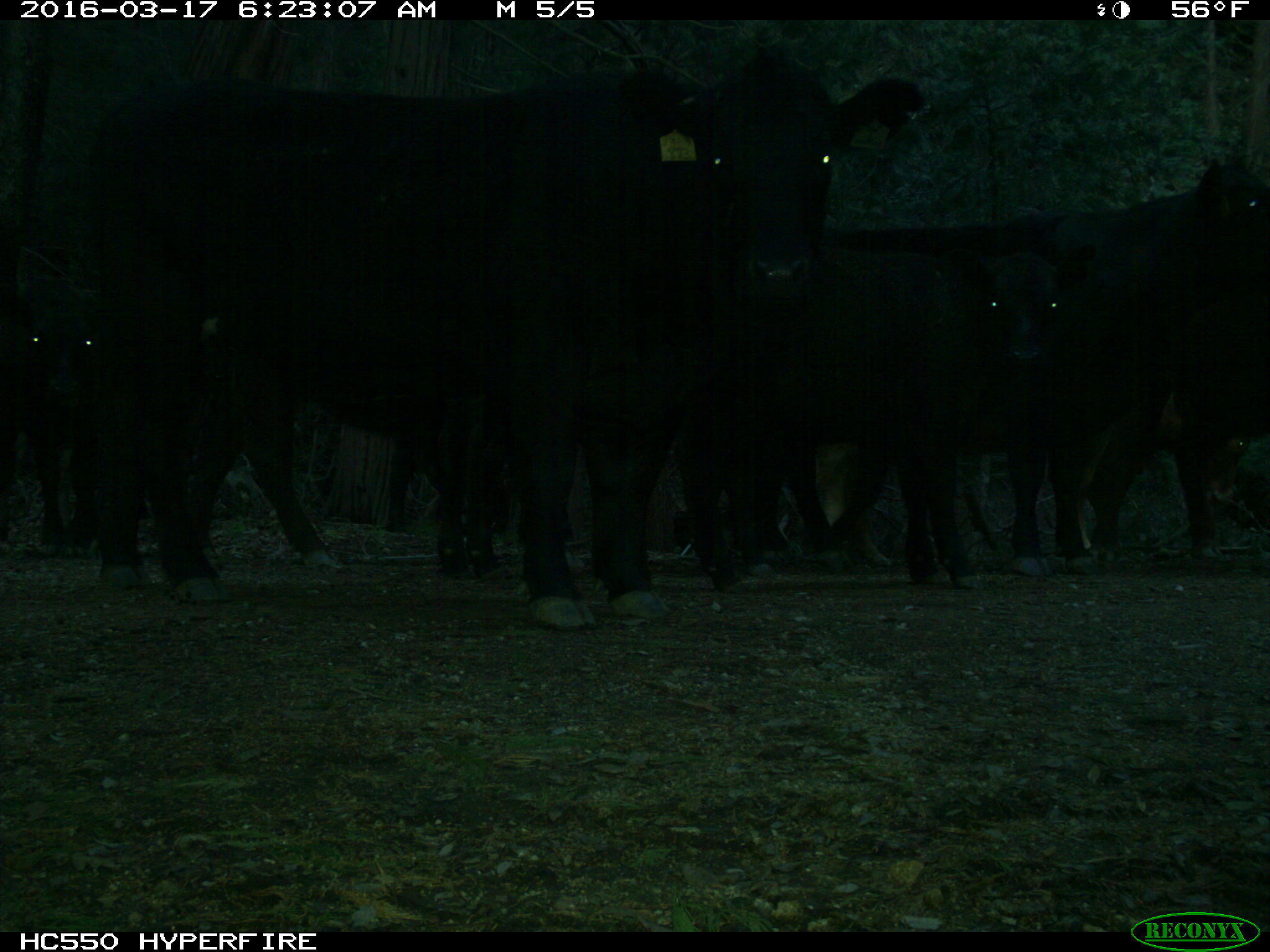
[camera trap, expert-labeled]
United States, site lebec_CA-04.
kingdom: Animalia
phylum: Chordata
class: Mammalia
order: Artiodactyla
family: Bovidae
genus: Bos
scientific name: Bos taurus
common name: domestic cow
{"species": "Bos taurus (domestic cow)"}